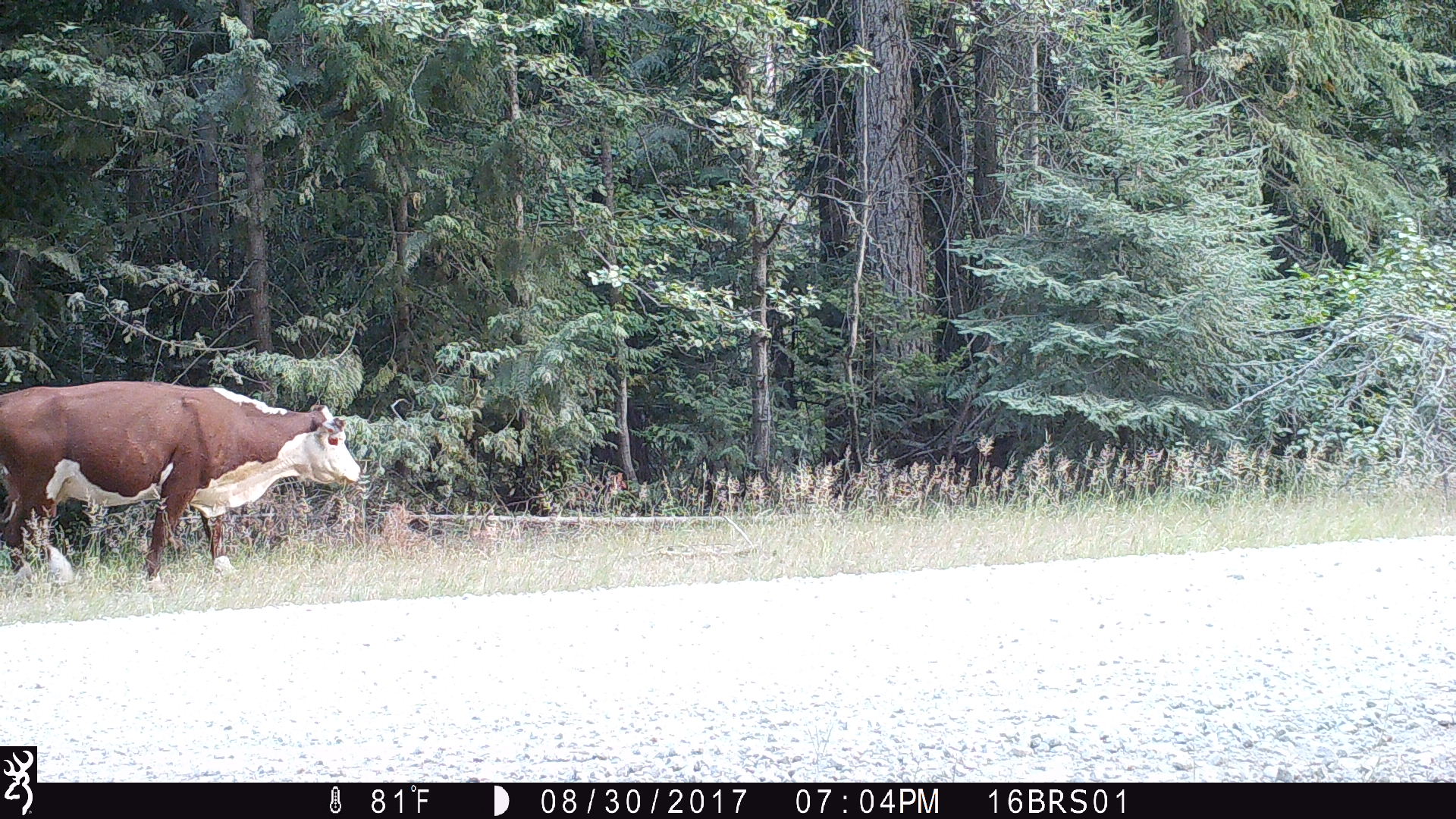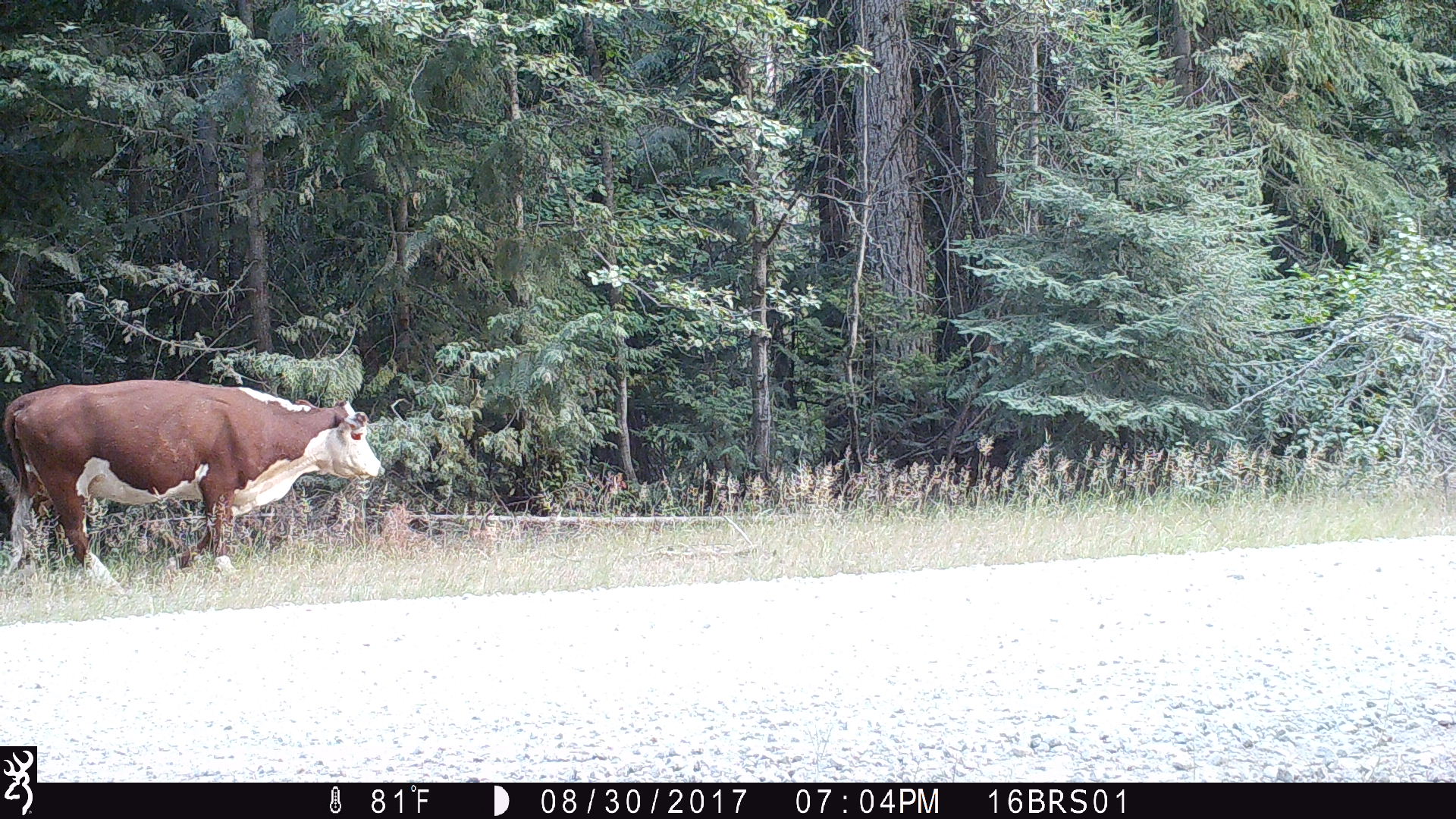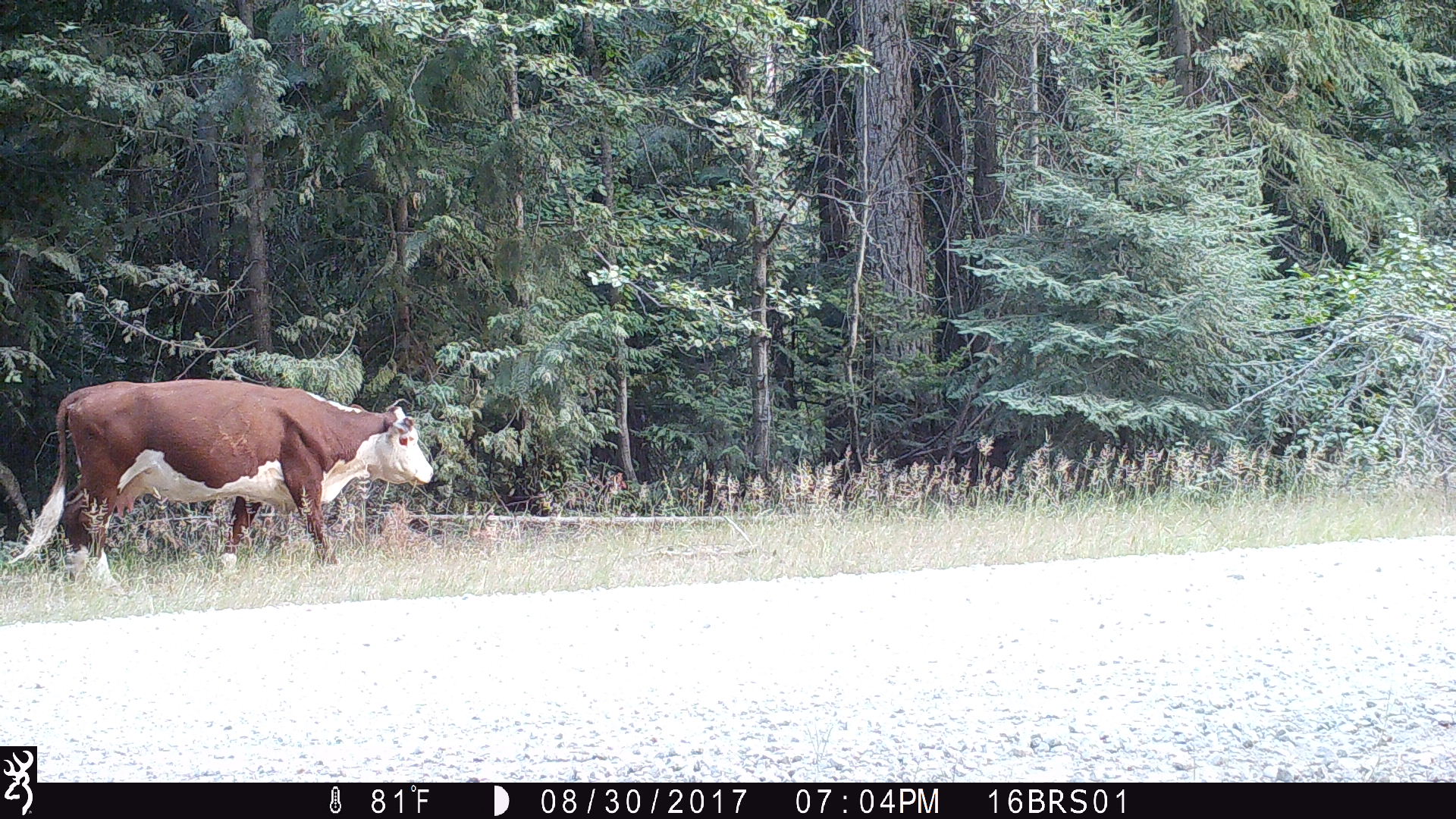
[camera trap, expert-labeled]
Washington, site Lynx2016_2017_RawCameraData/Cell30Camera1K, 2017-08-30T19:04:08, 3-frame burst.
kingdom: Animalia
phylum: Chordata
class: Mammalia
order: Artiodactyla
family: Bovidae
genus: Bos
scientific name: Bos taurus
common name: domestic cattle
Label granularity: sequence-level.